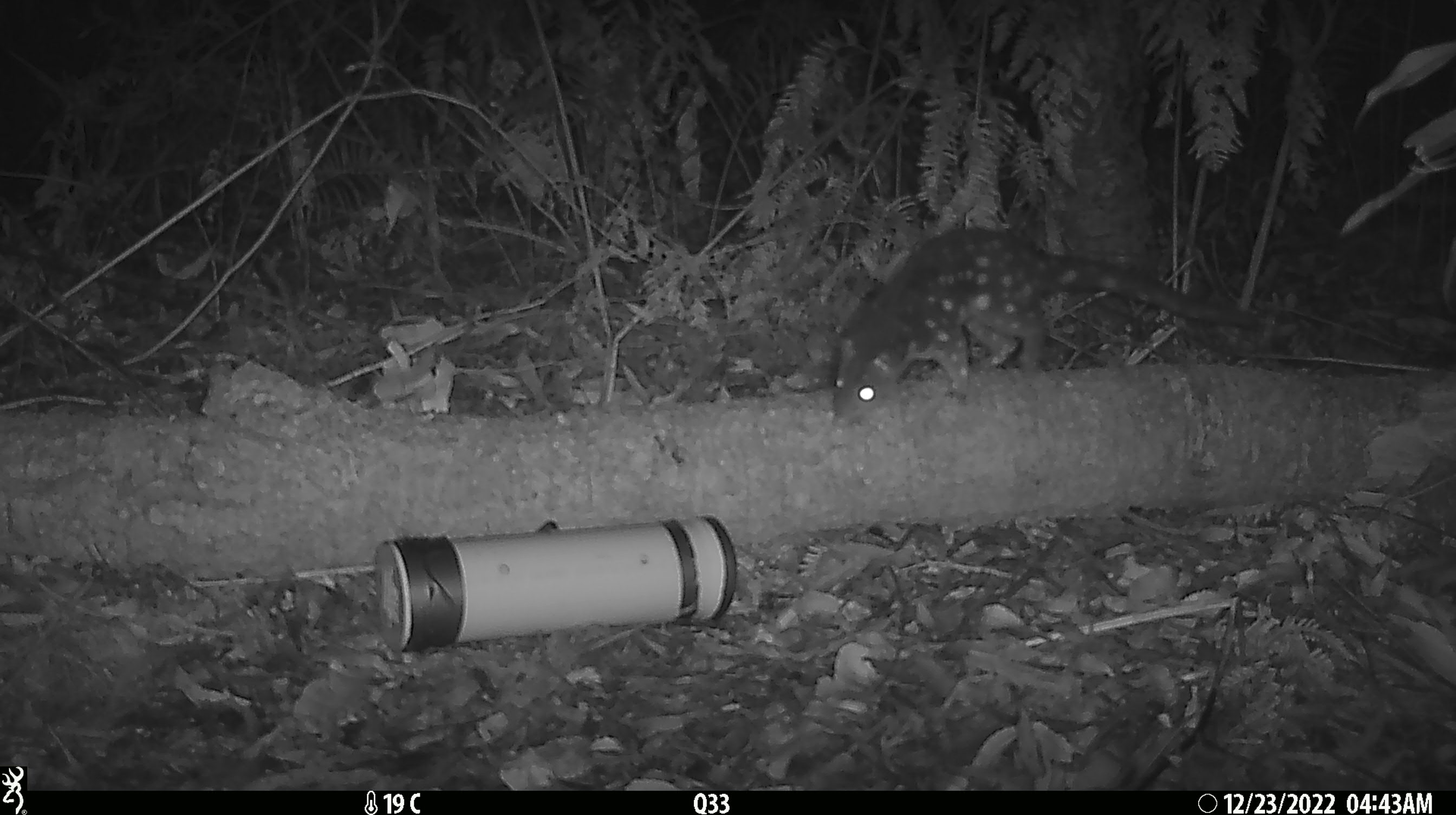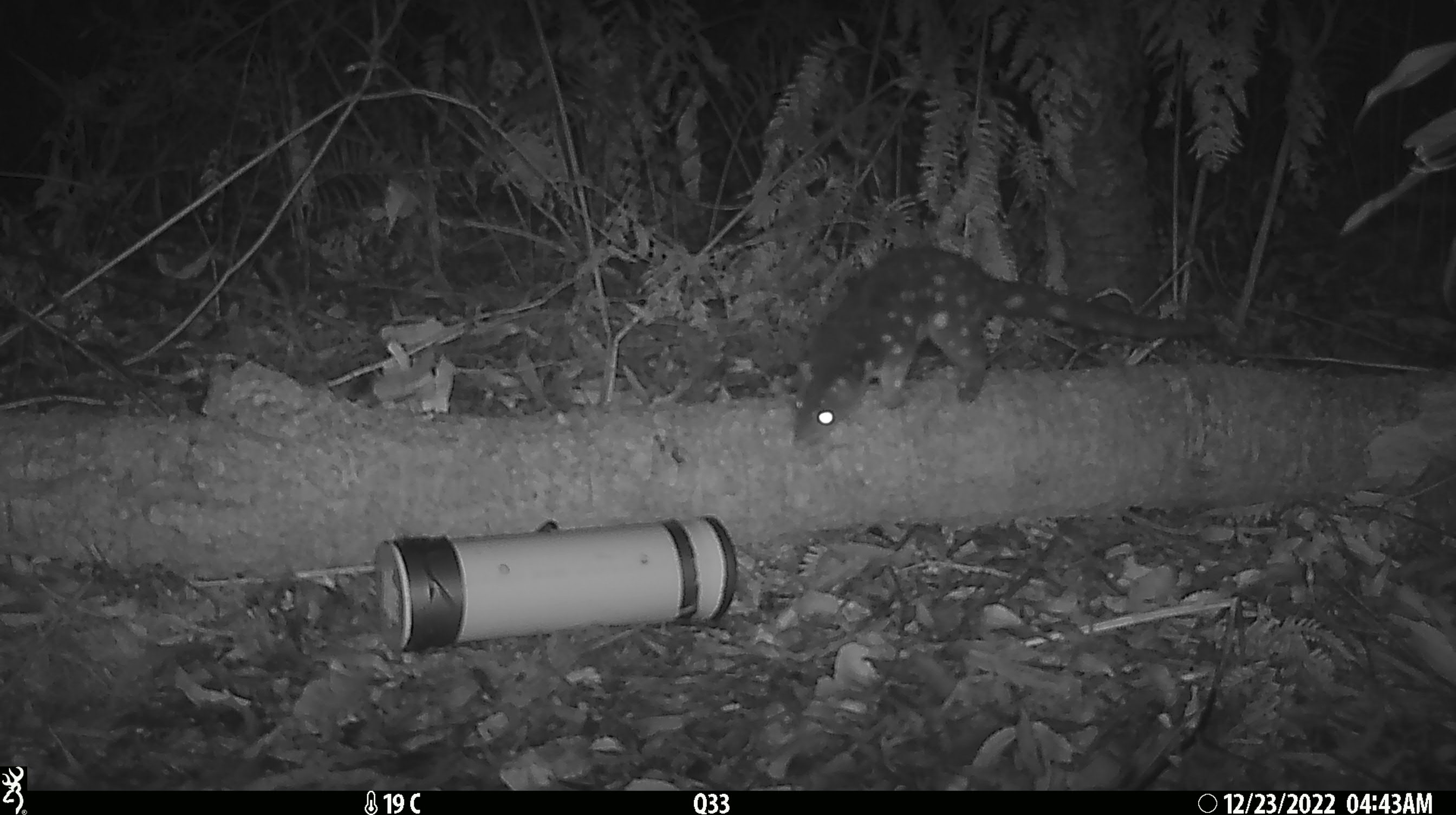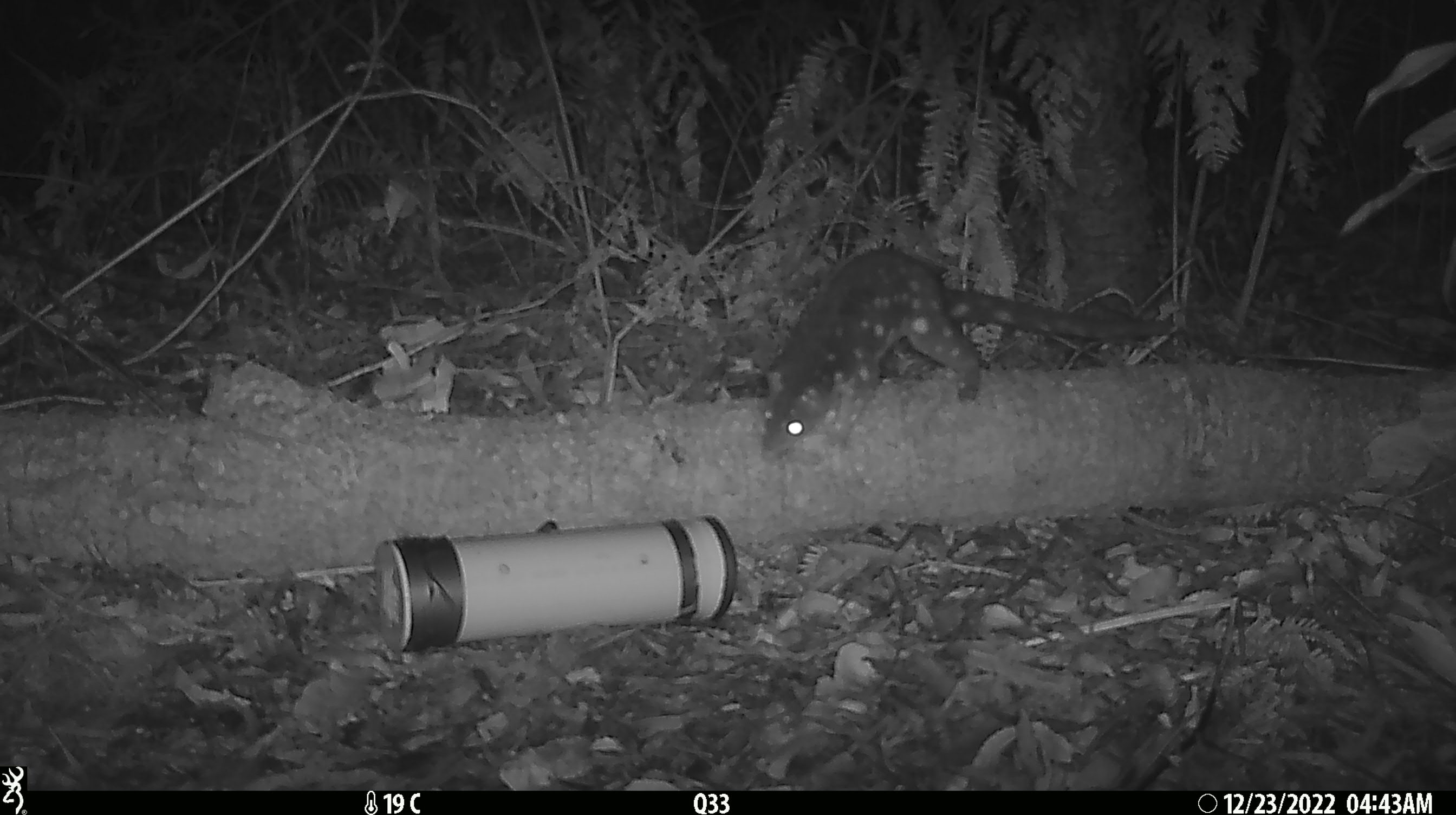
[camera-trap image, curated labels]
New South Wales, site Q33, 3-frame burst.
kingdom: Animalia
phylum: Chordata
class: Mammalia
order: Dasyuromorphia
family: Dasyuridae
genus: Dasyurus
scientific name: Dasyurus maculatus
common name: spotted-tailed quoll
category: quoll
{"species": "quoll (spotted-tailed quoll) (Dasyurus maculatus)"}